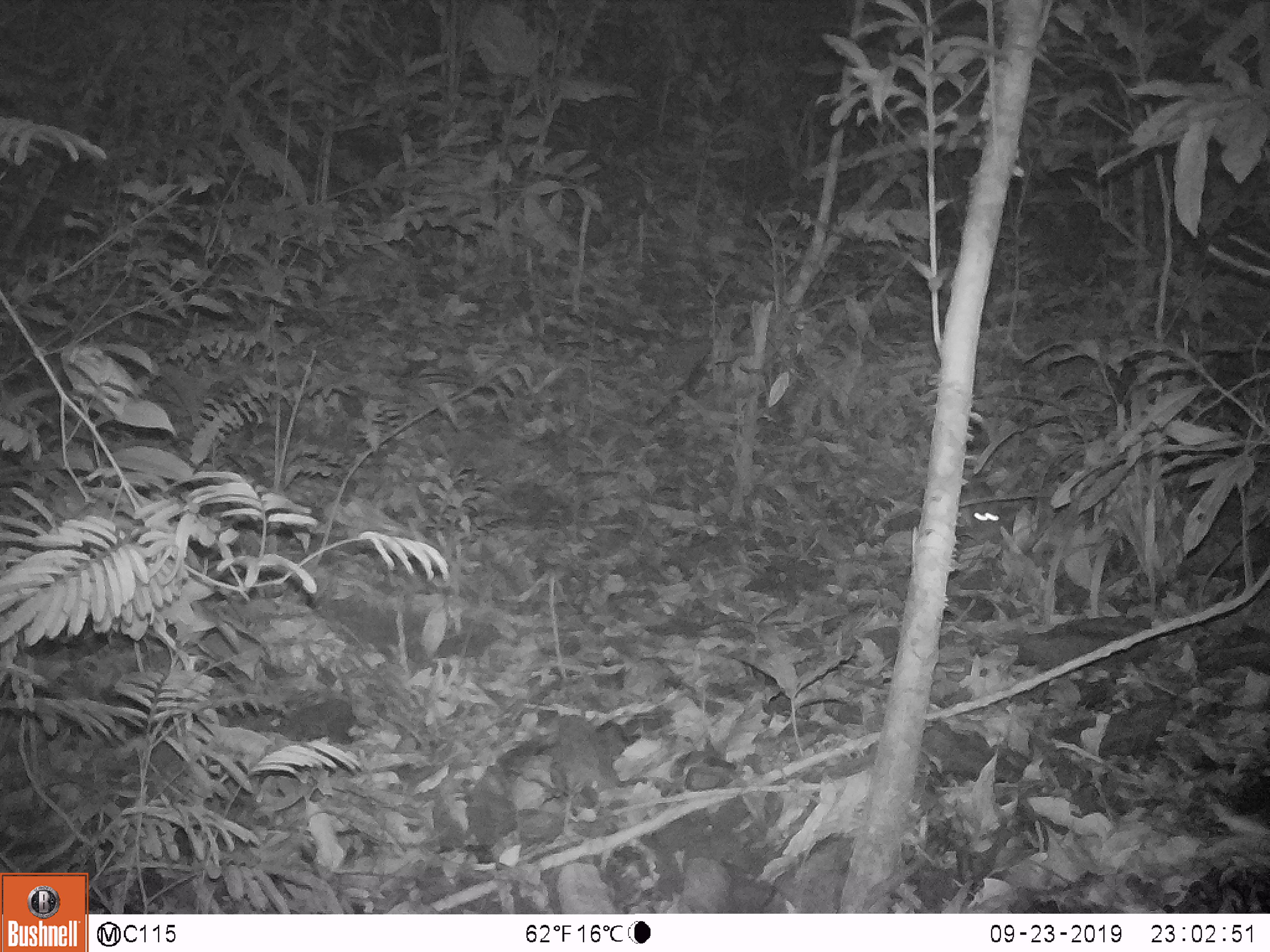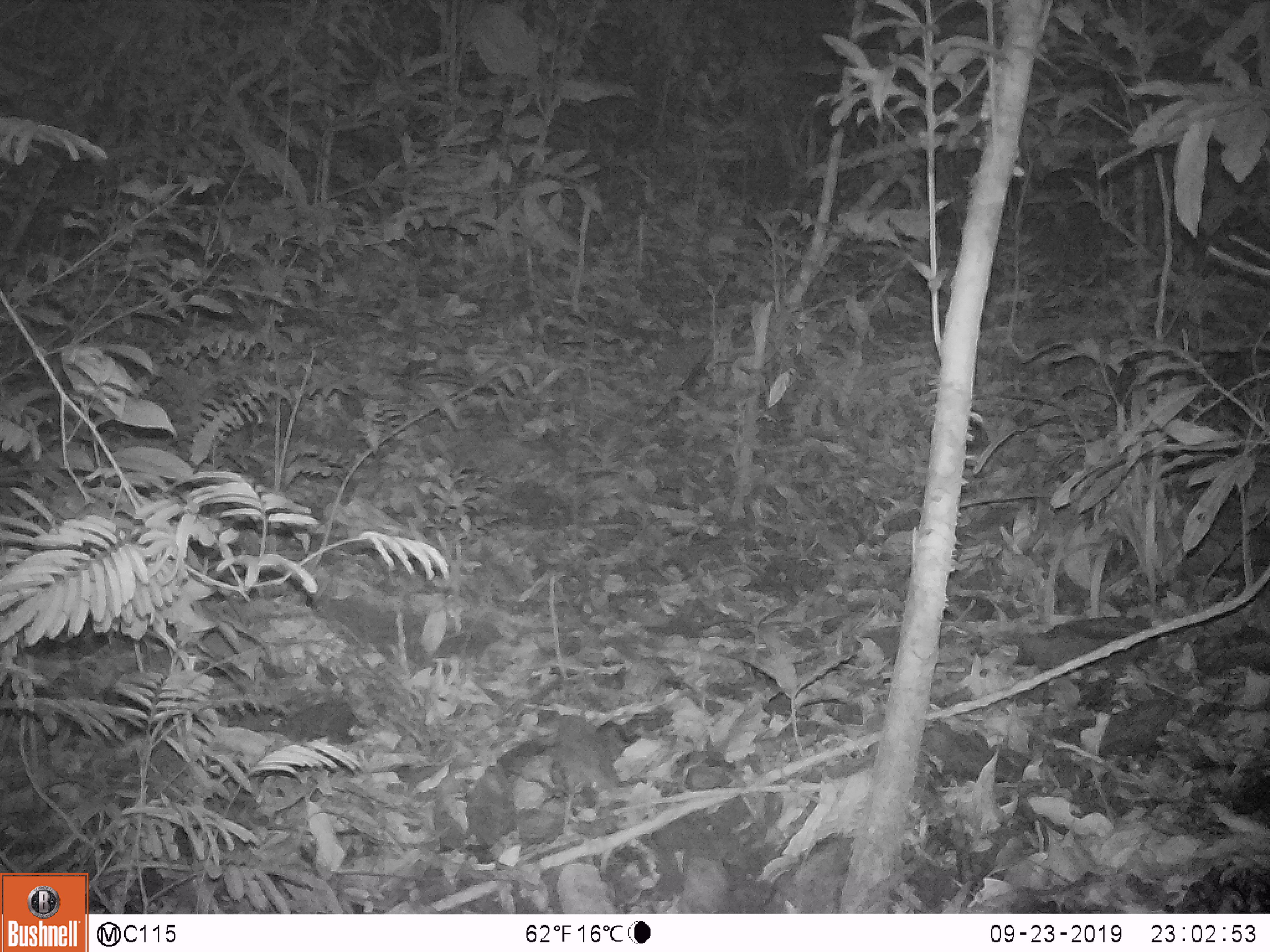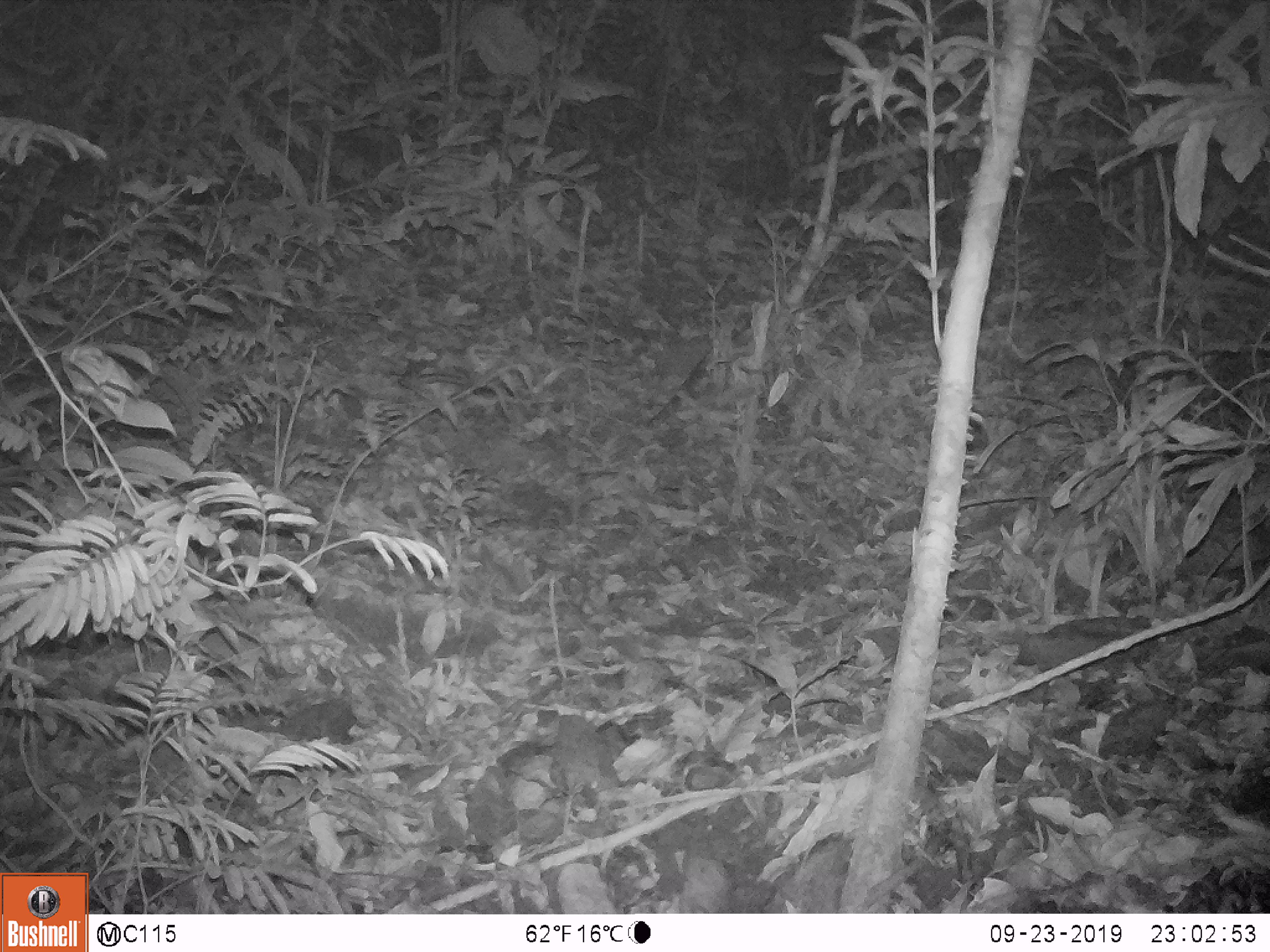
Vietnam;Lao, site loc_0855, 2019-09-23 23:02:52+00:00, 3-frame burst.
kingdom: Animalia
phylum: Chordata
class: Mammalia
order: Rodentia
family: Muridae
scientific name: Muridae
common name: old-world mice and rats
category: unidentified murid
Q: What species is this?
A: Unidentified murid (old-world mice and rats) (Muridae).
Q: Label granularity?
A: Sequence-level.